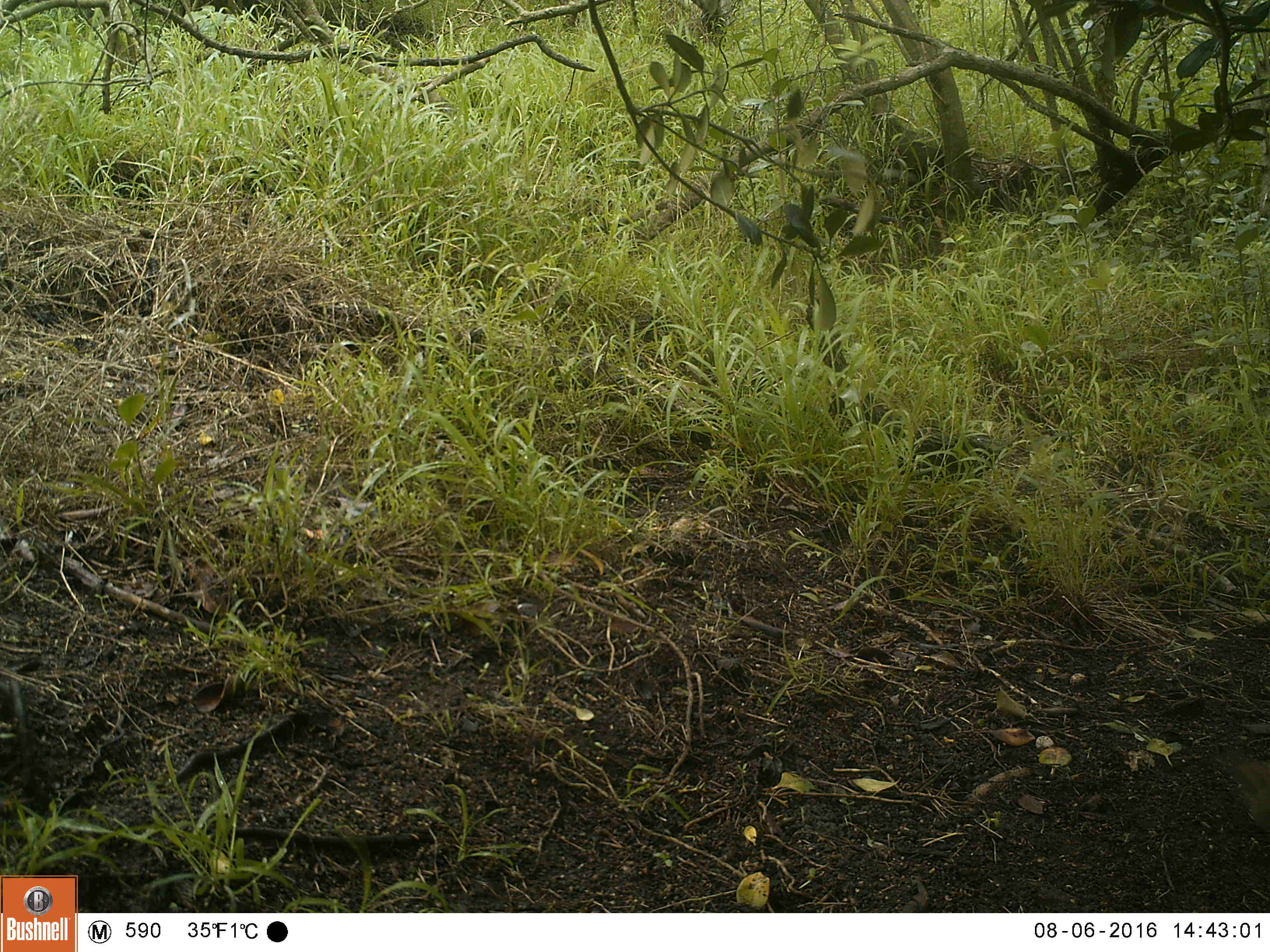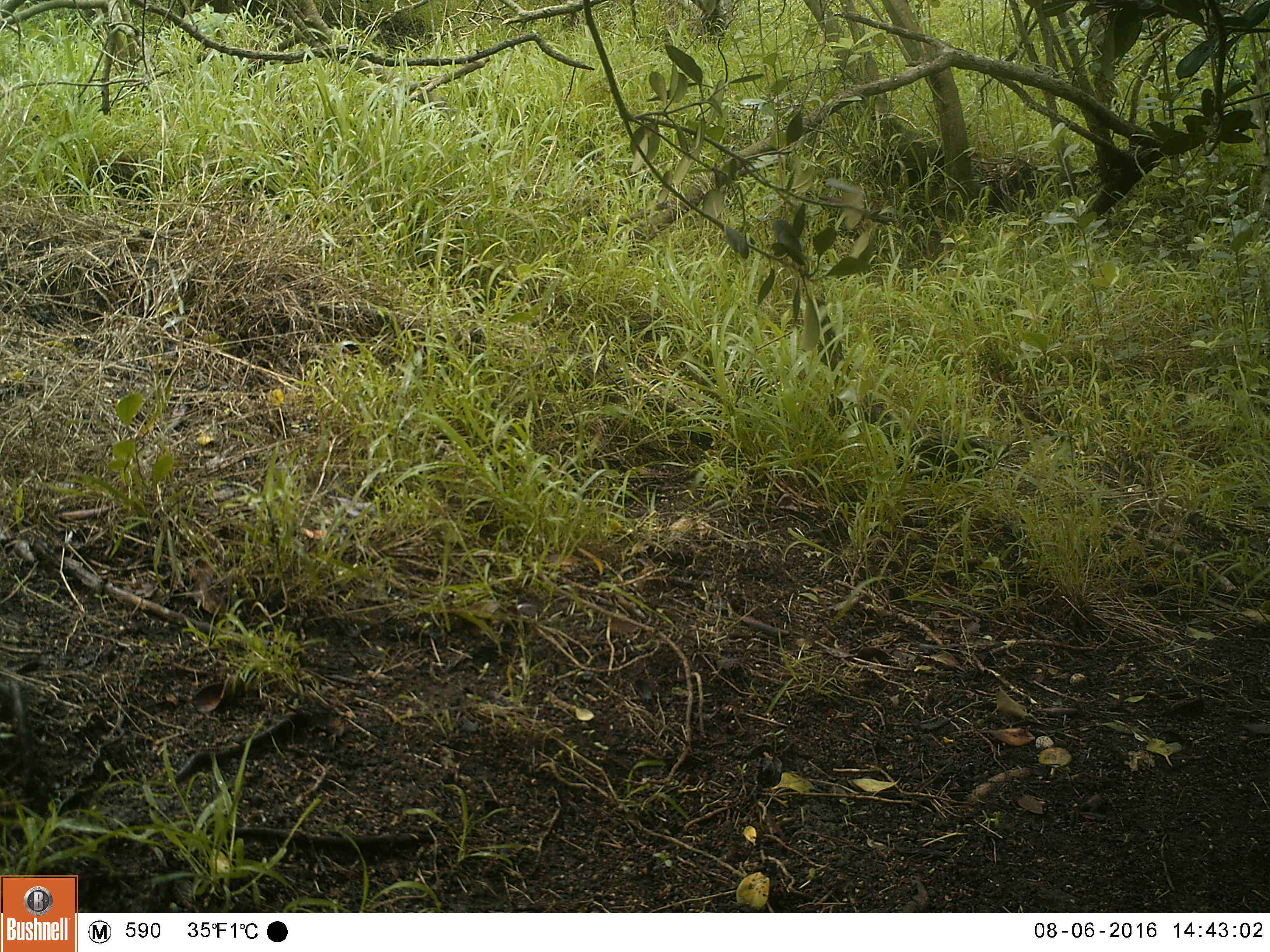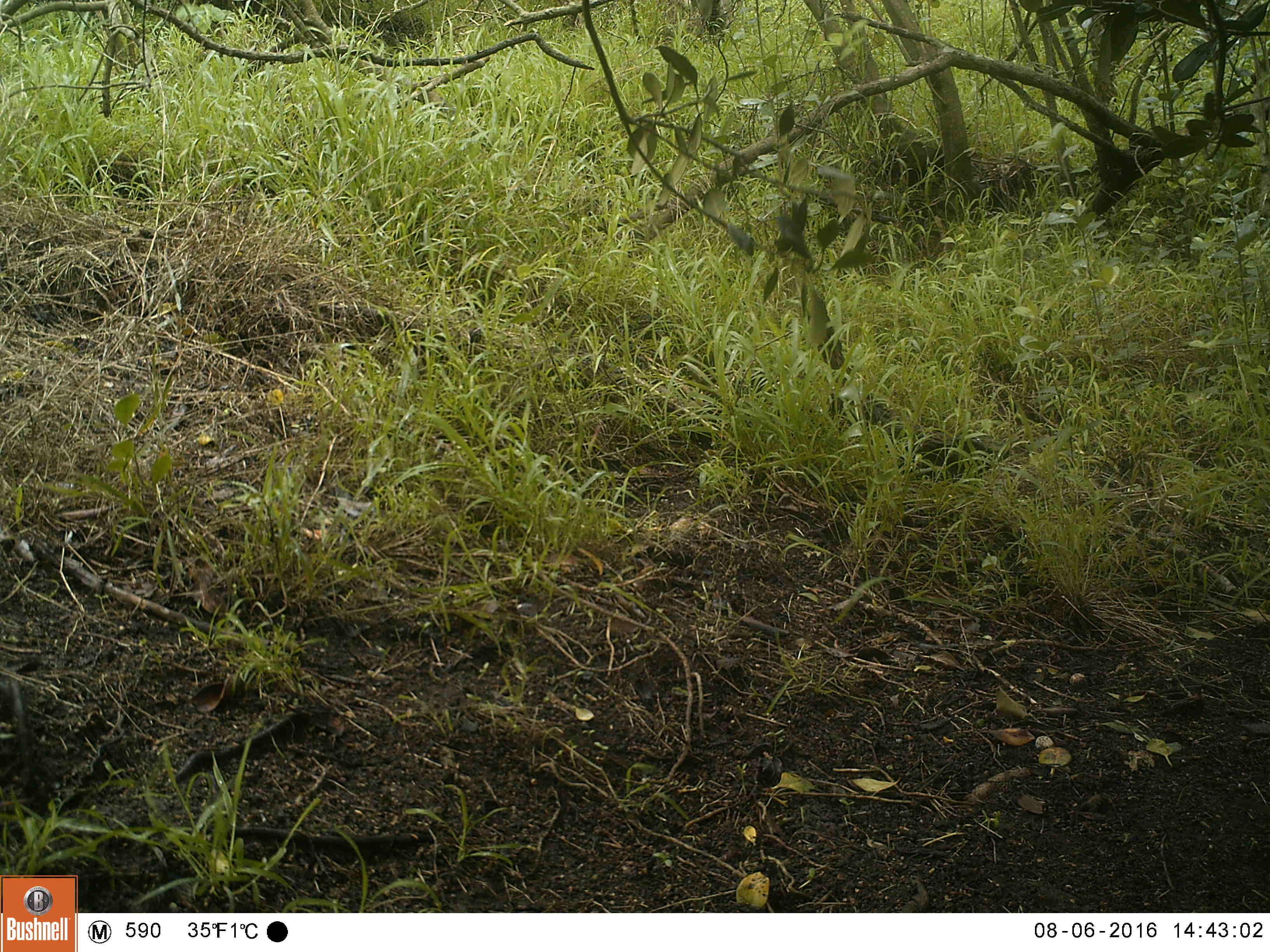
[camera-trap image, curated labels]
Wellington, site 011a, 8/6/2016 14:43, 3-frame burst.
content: unidentified animal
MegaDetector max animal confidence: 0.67